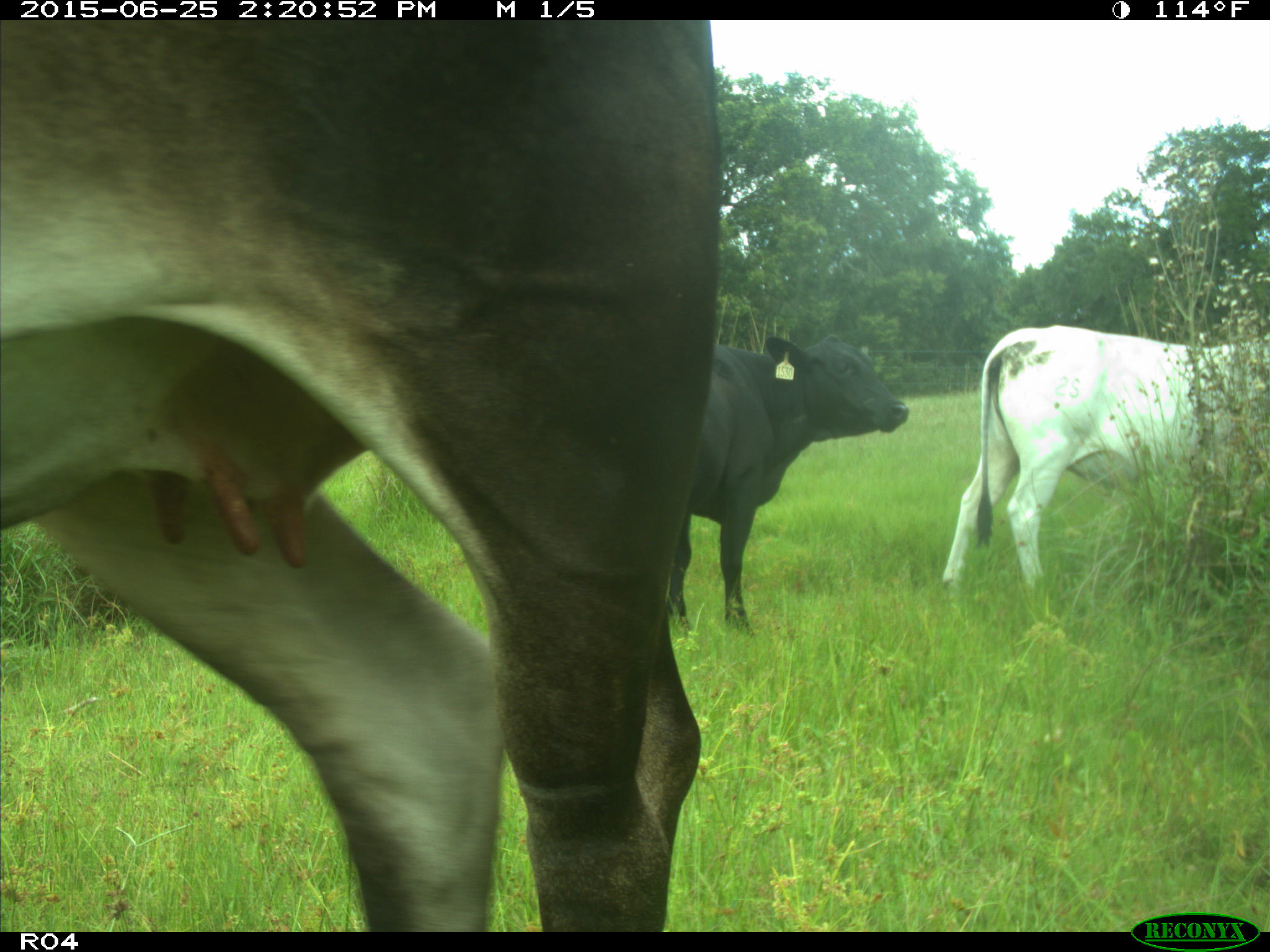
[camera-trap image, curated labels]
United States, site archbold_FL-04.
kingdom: Animalia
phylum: Chordata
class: Mammalia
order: Artiodactyla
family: Bovidae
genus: Bos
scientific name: Bos taurus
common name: domestic cow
Bos taurus (domestic cow).